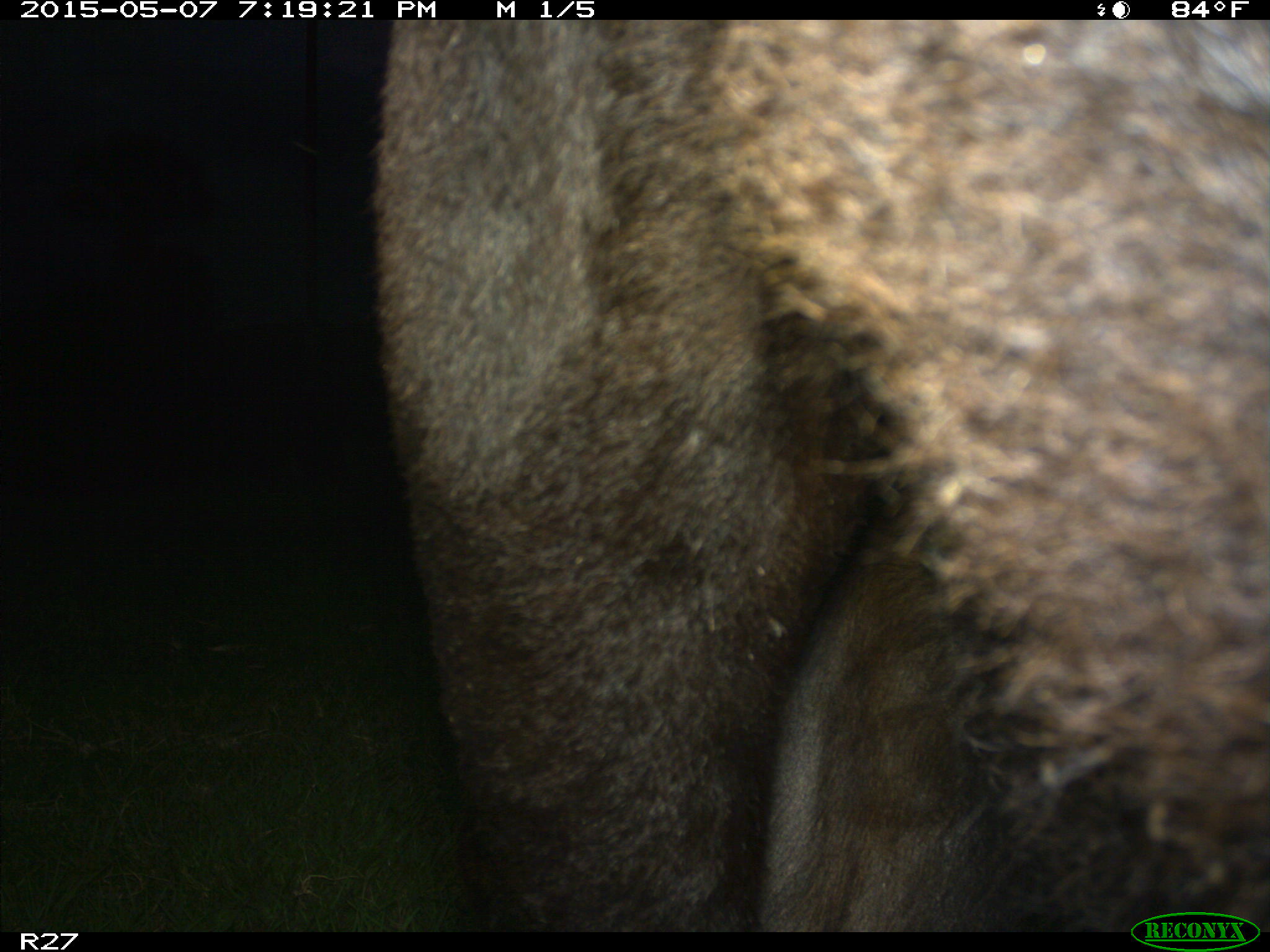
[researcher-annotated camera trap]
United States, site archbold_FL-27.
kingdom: Animalia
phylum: Chordata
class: Mammalia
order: Artiodactyla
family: Bovidae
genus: Bos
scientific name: Bos taurus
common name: domestic cow